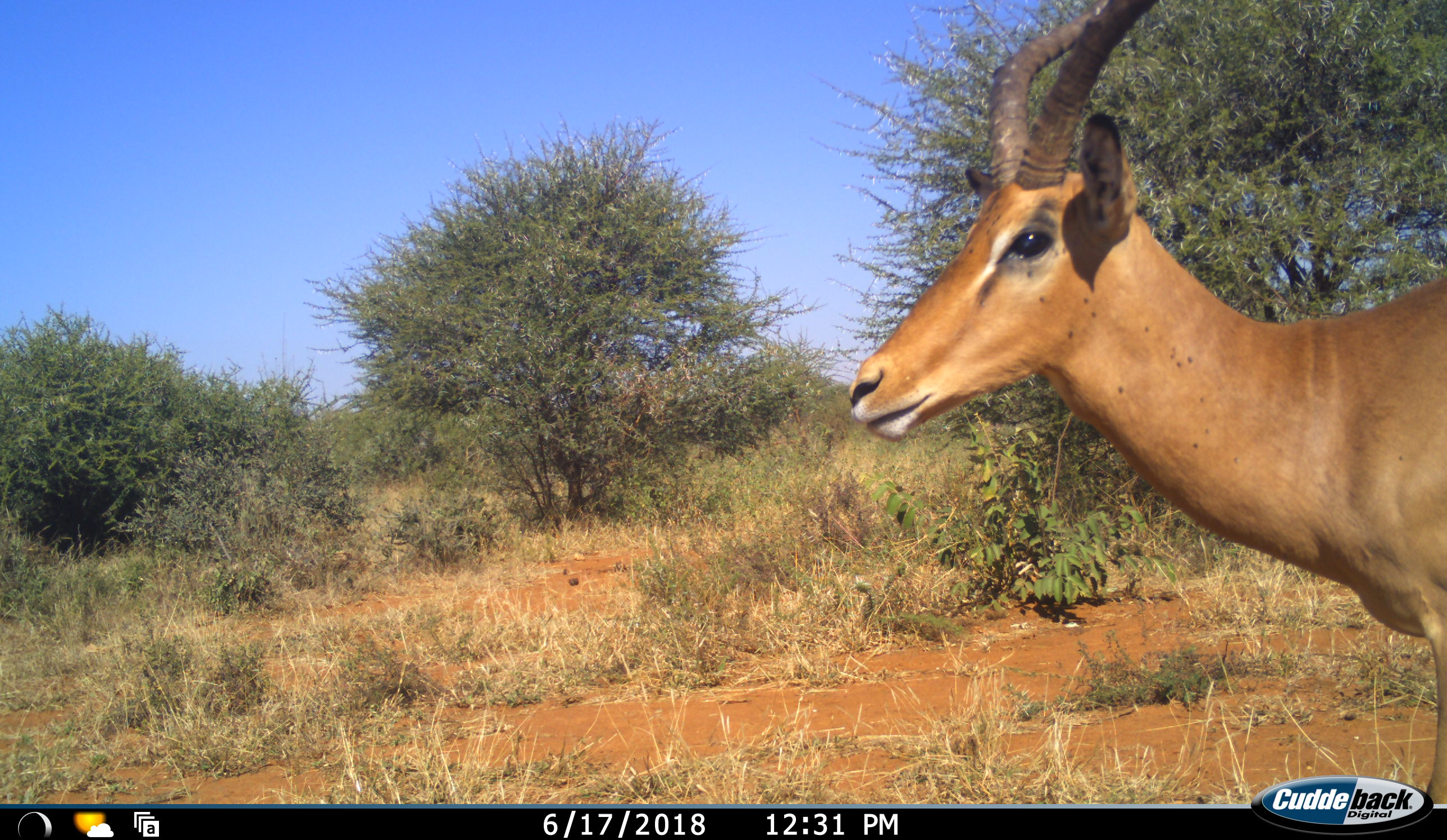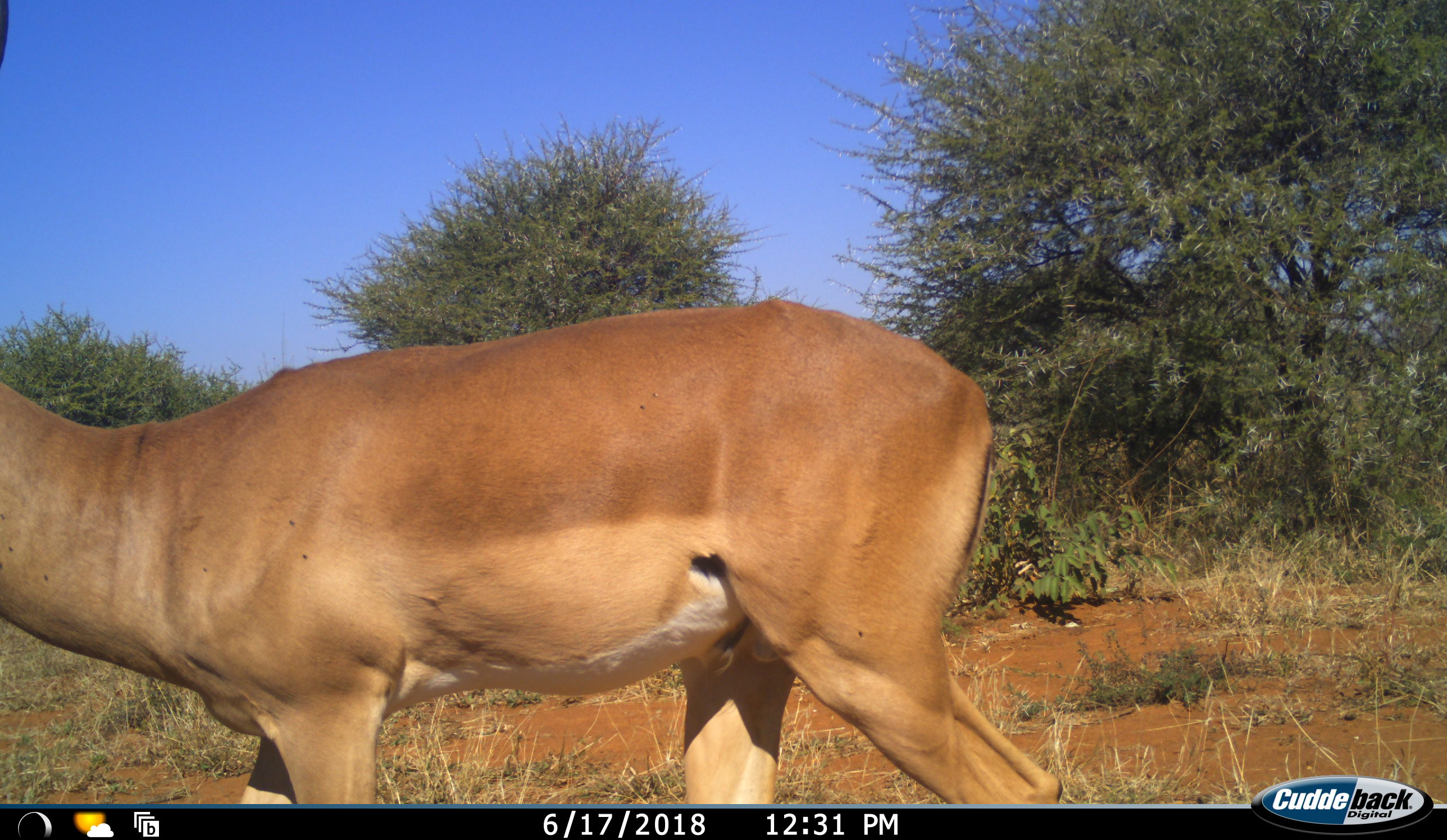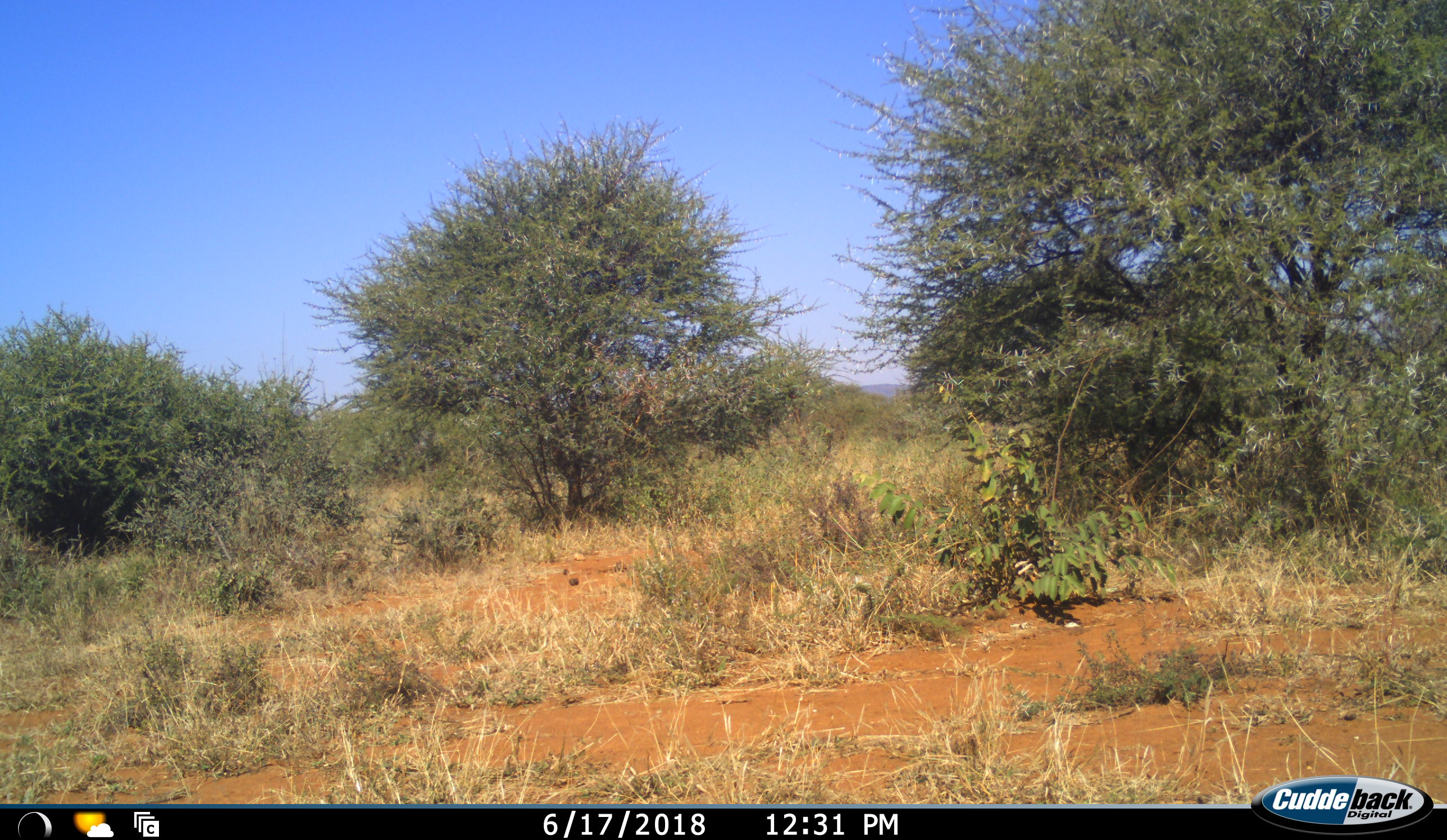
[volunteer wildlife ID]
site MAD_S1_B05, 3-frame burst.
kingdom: Animalia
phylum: Chordata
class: Mammalia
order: Artiodactyla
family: Bovidae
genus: Aepyceros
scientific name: Aepyceros melampus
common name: impala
Impala (Aepyceros melampus), count 1. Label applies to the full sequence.